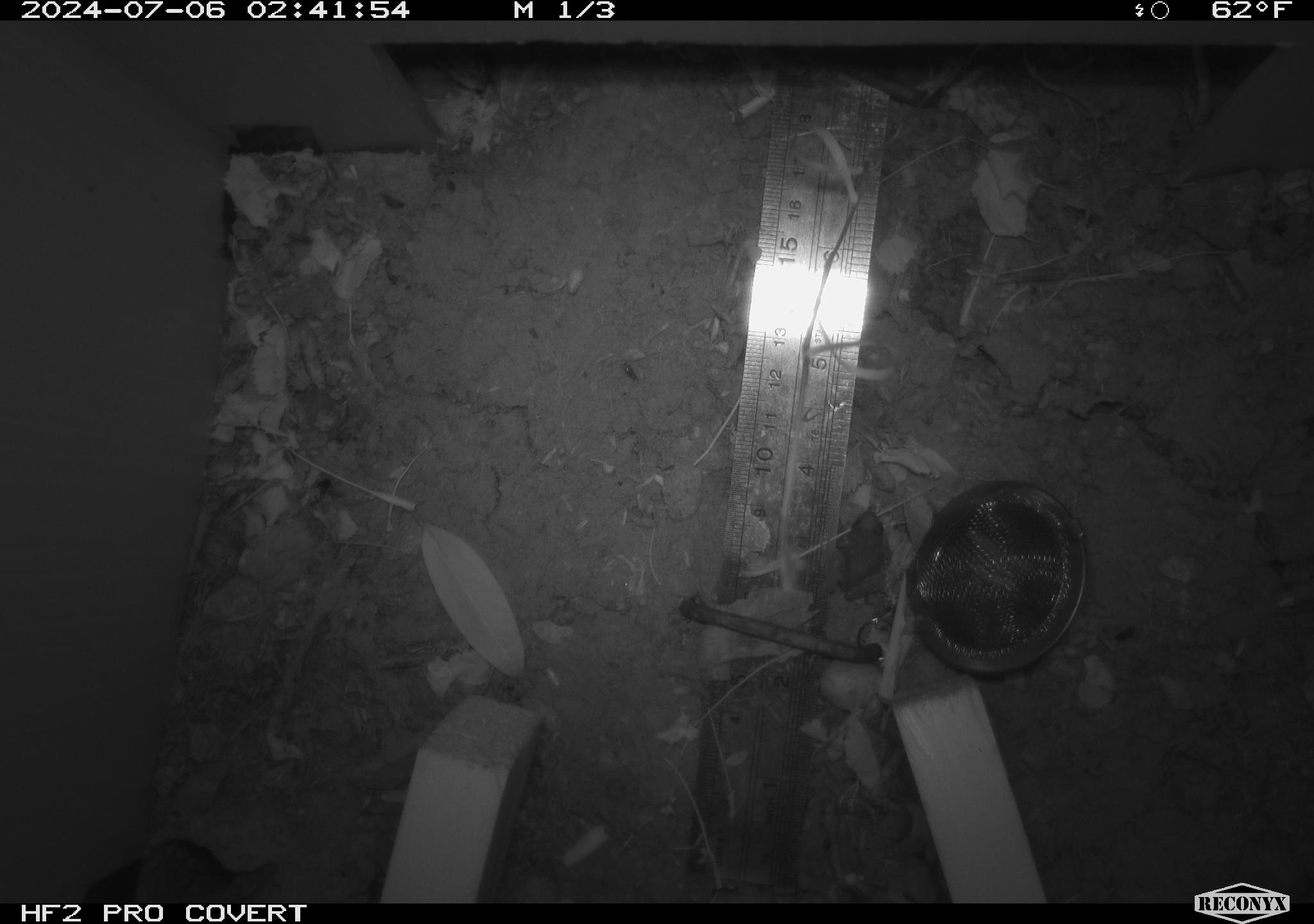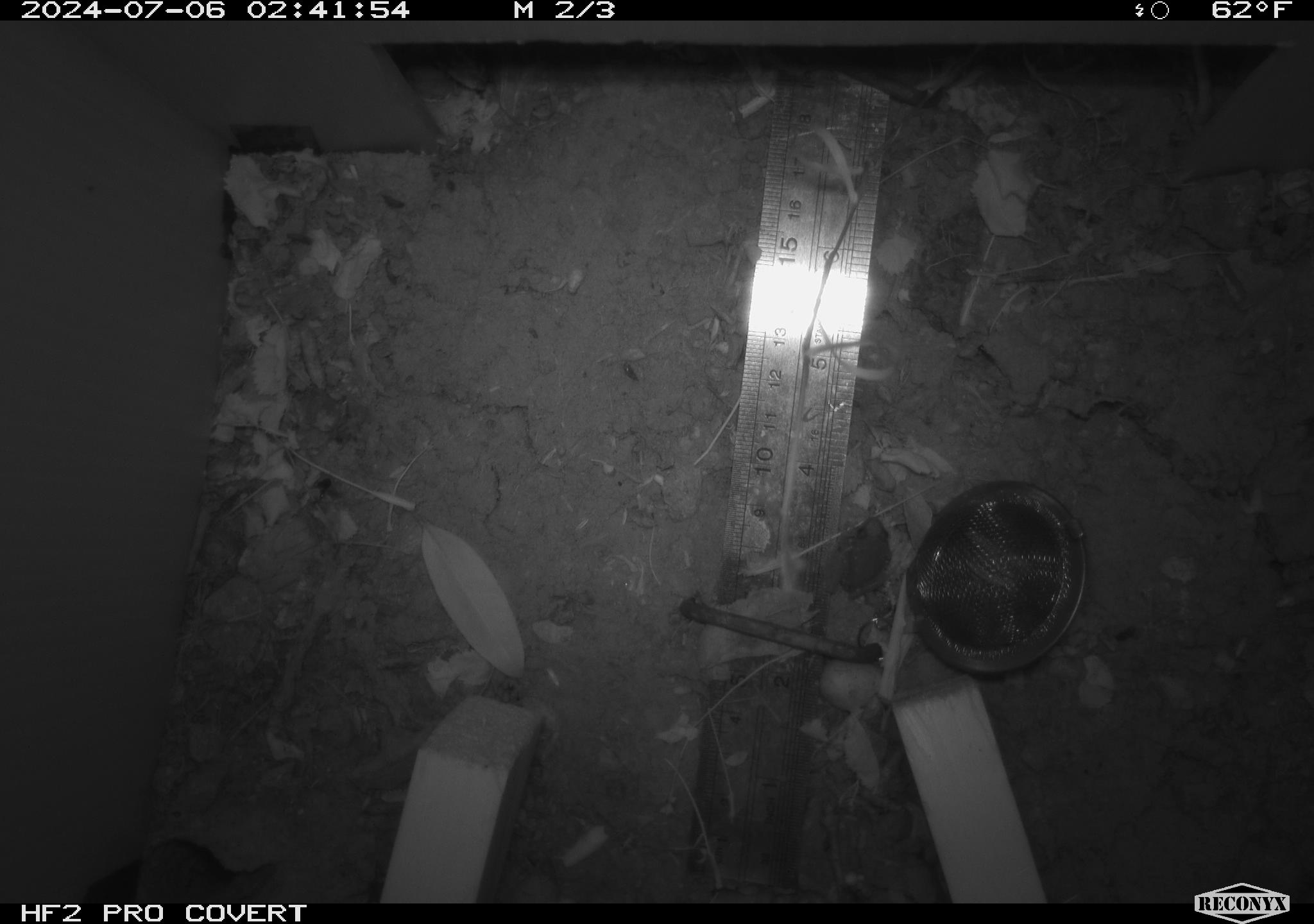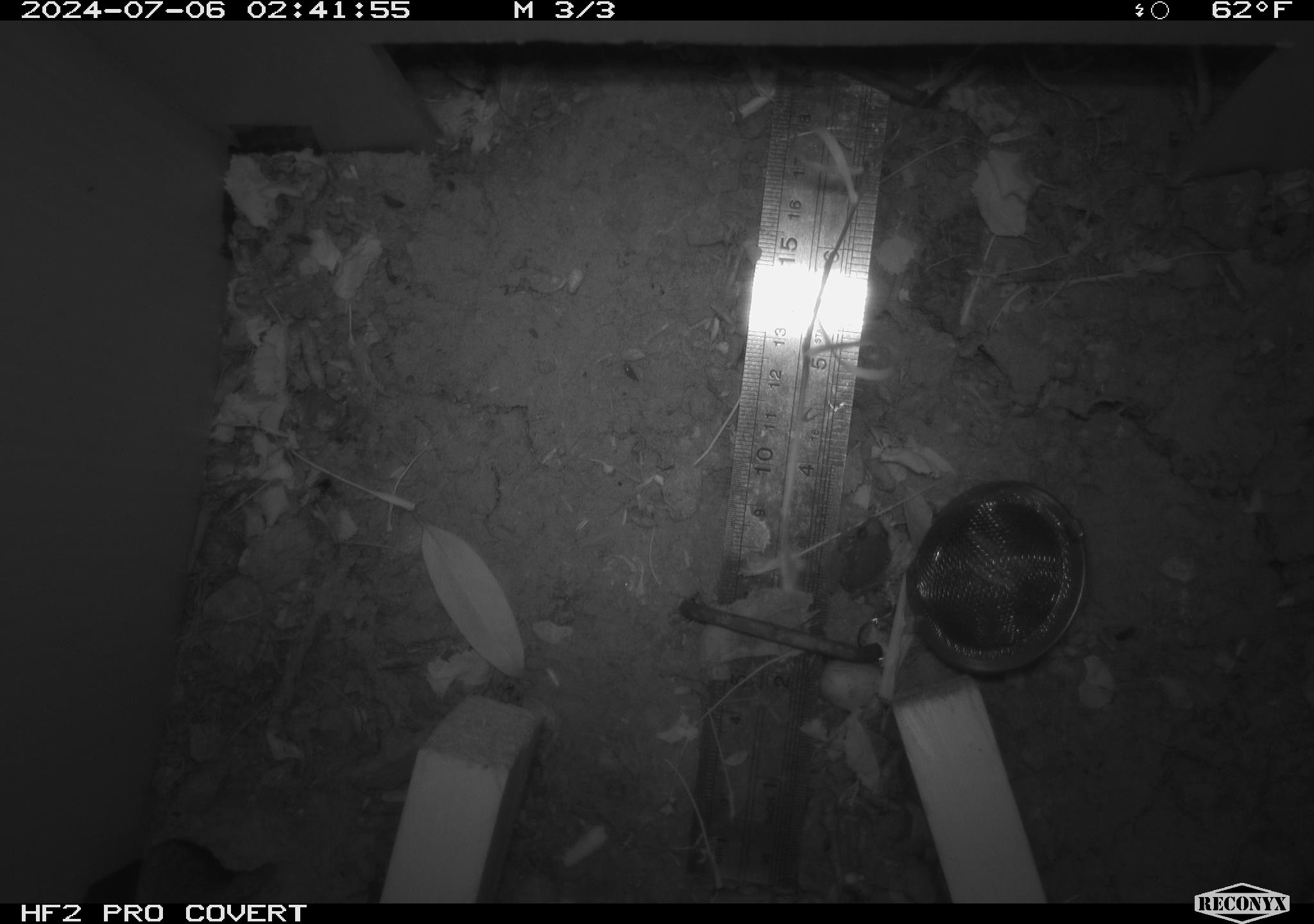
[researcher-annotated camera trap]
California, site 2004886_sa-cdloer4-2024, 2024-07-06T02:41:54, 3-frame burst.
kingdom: Animalia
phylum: Chordata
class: Amphibia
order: Anura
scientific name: Anura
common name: frogs